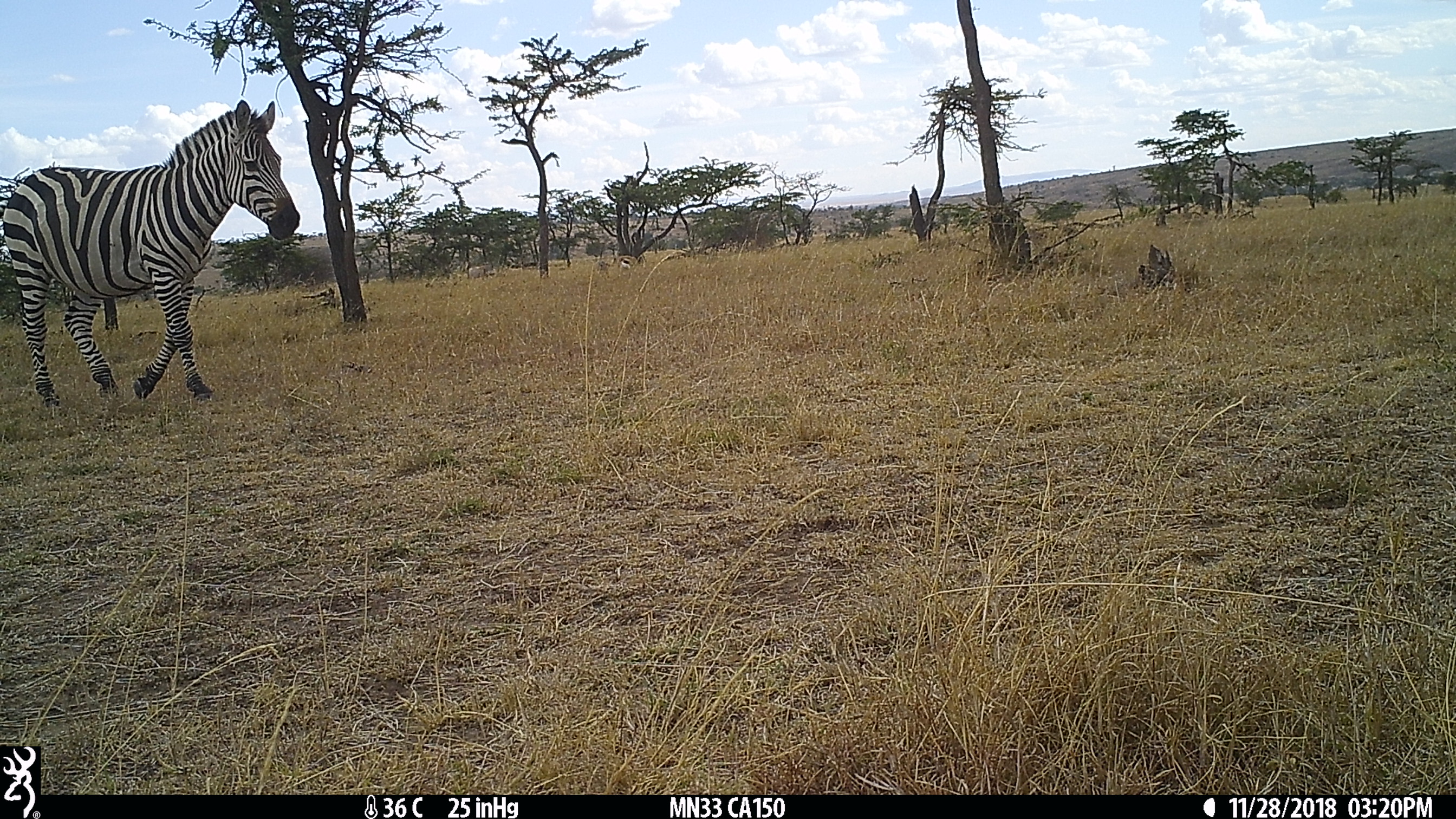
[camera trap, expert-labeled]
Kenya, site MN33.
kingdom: Animalia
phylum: Chordata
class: Mammalia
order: Perissodactyla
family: Equidae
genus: Equus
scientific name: Equus quagga burchellii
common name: burchell's zebra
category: zebra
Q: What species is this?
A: Zebra (burchell's zebra) (Equus quagga burchellii).